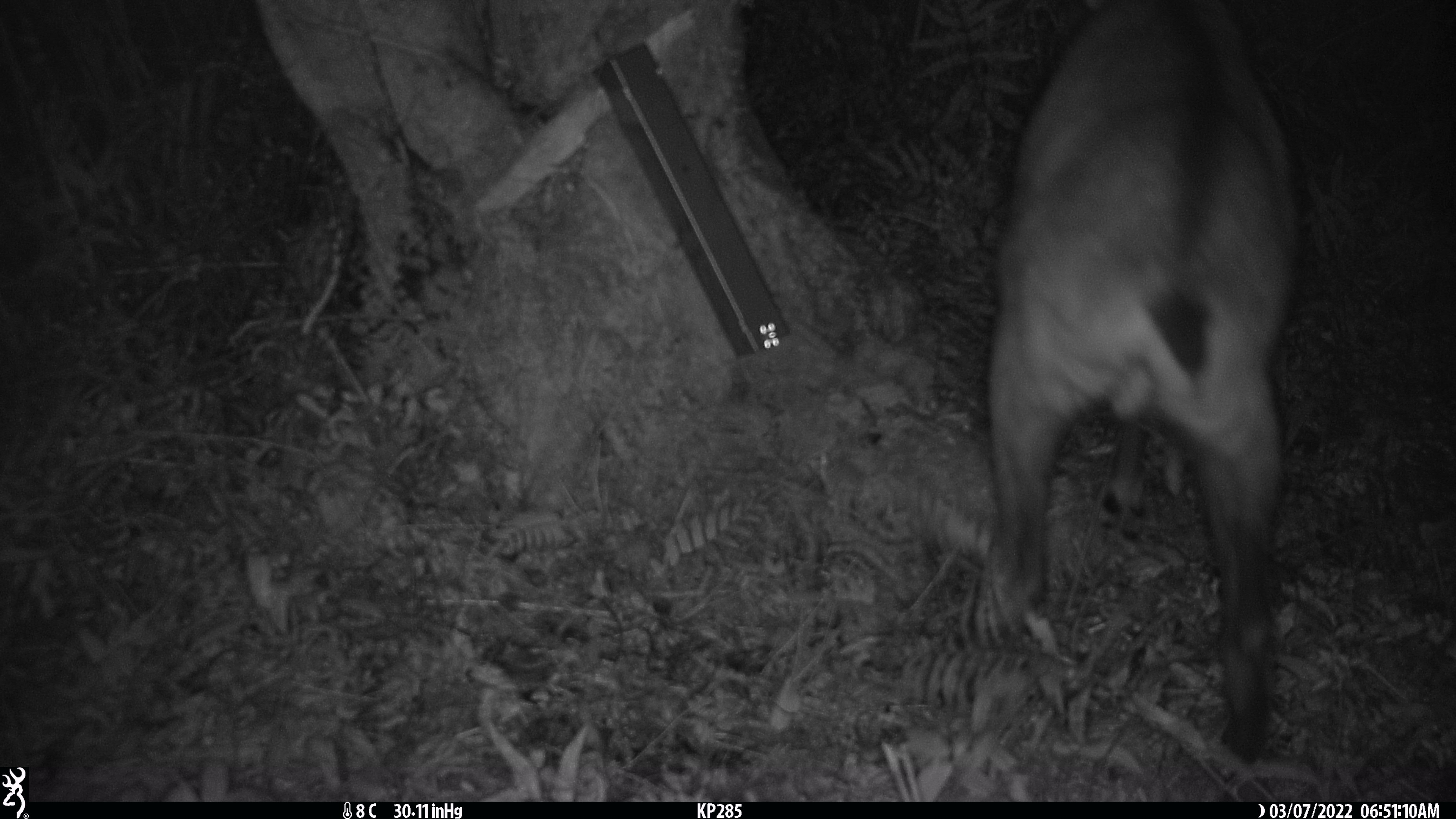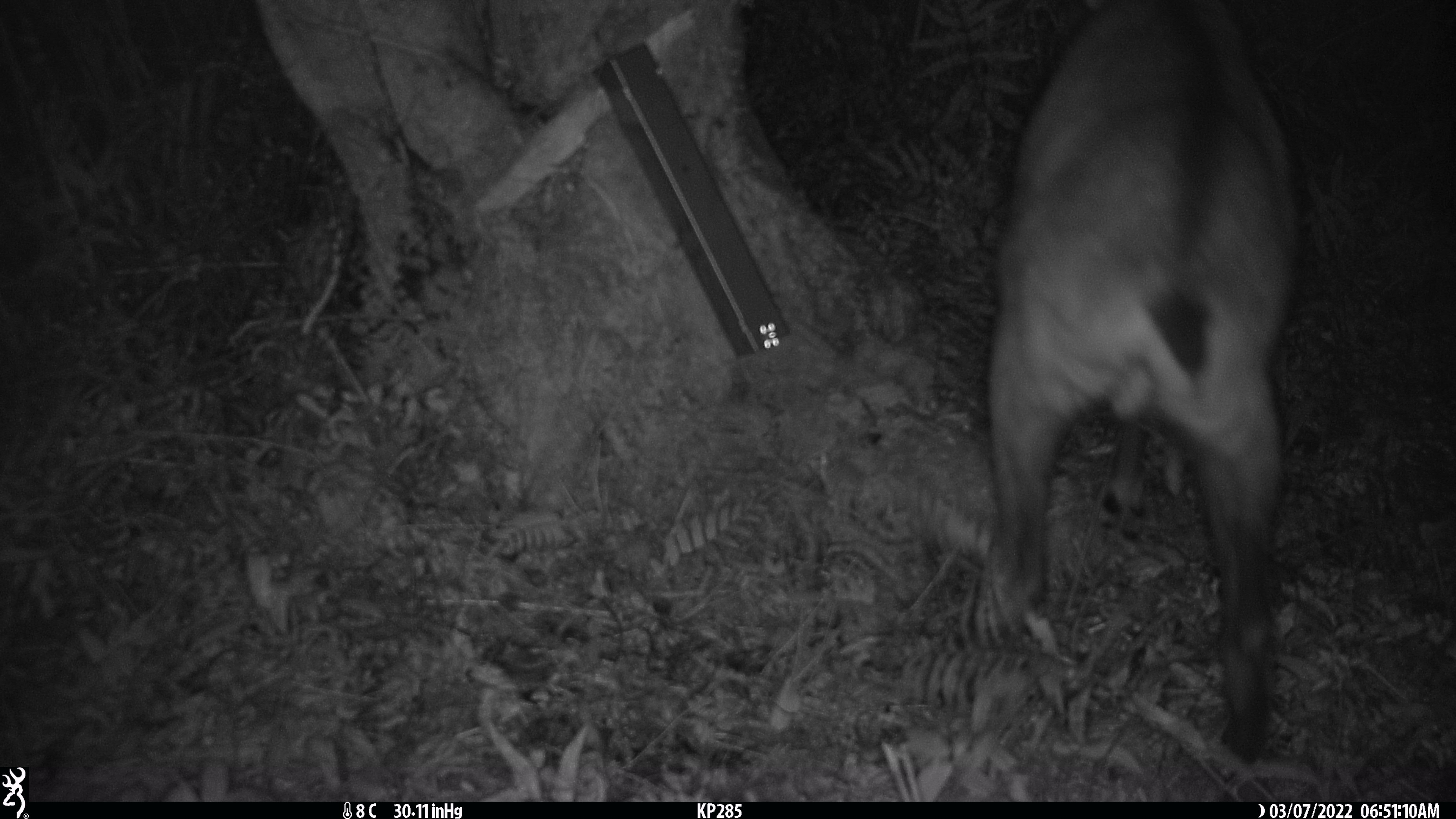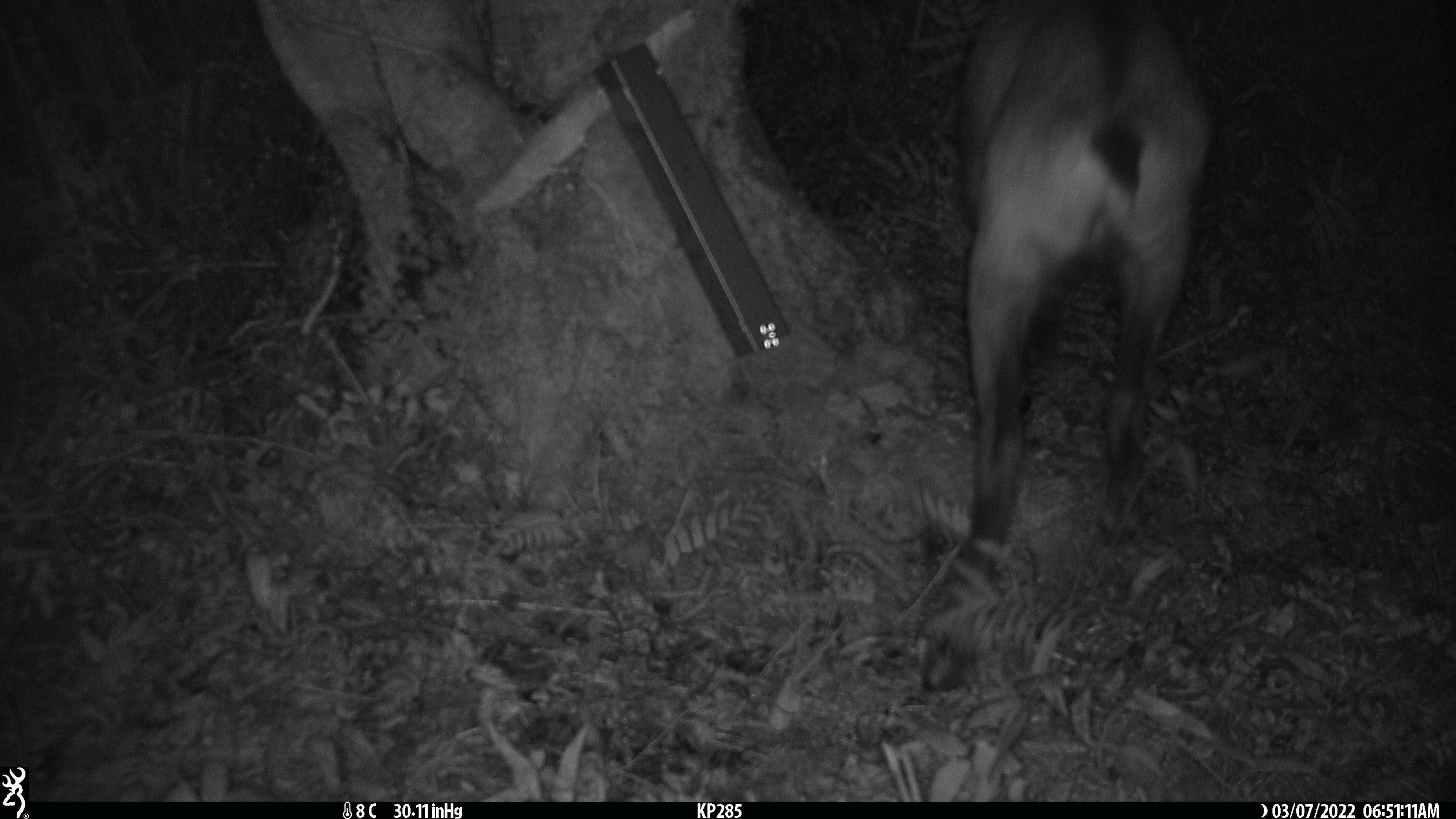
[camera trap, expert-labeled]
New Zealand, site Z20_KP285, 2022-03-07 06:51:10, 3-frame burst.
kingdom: Animalia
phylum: Chordata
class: Mammalia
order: Artiodactyla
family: Bovidae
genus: Rupicapra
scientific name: Rupicapra rupicapra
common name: alpine chamois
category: chamois